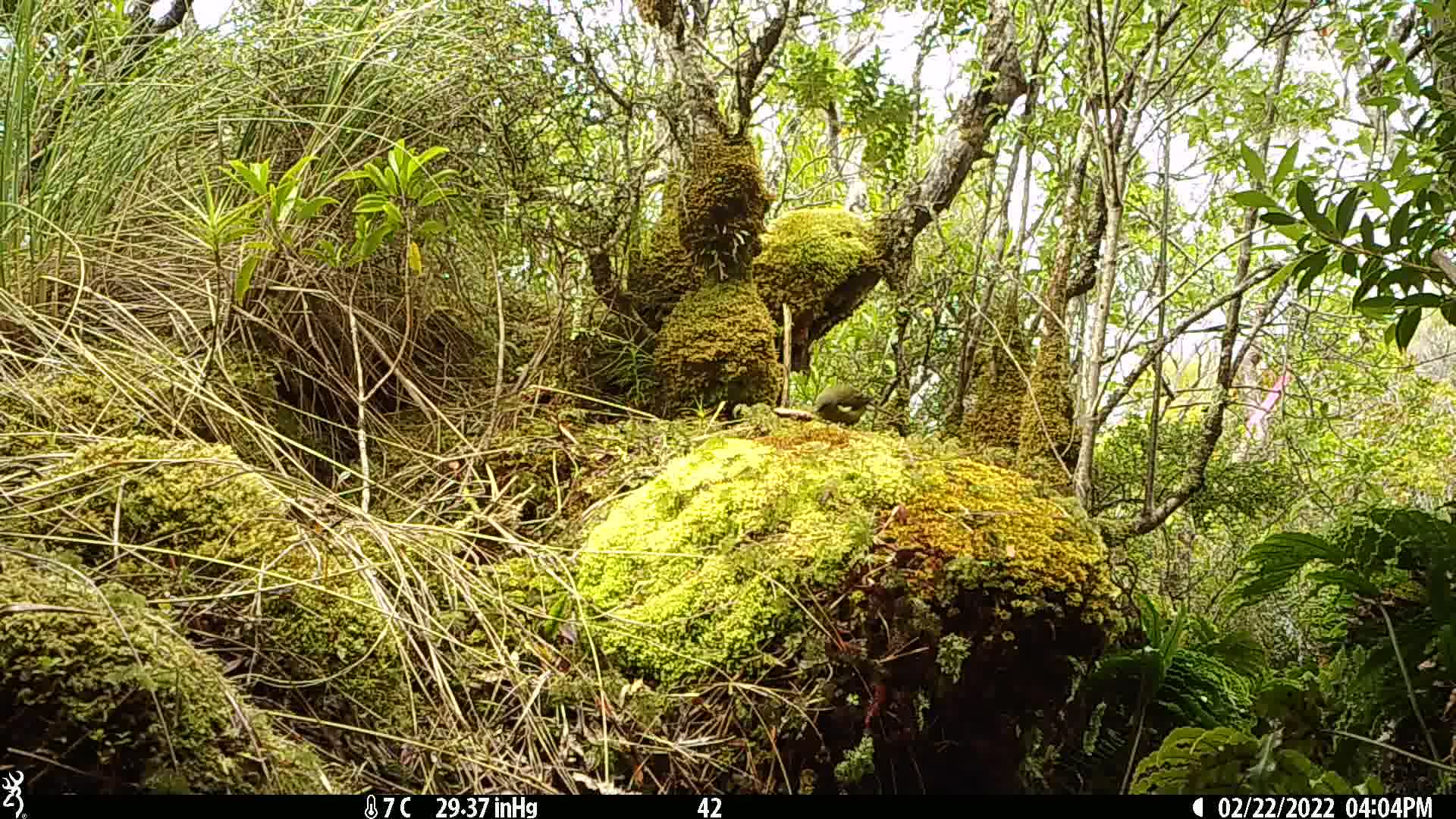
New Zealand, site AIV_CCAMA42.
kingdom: Animalia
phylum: Chordata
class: Aves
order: Passeriformes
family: Meliphagidae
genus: Anthornis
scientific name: Anthornis melanura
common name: new zealand bellbird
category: bellbird